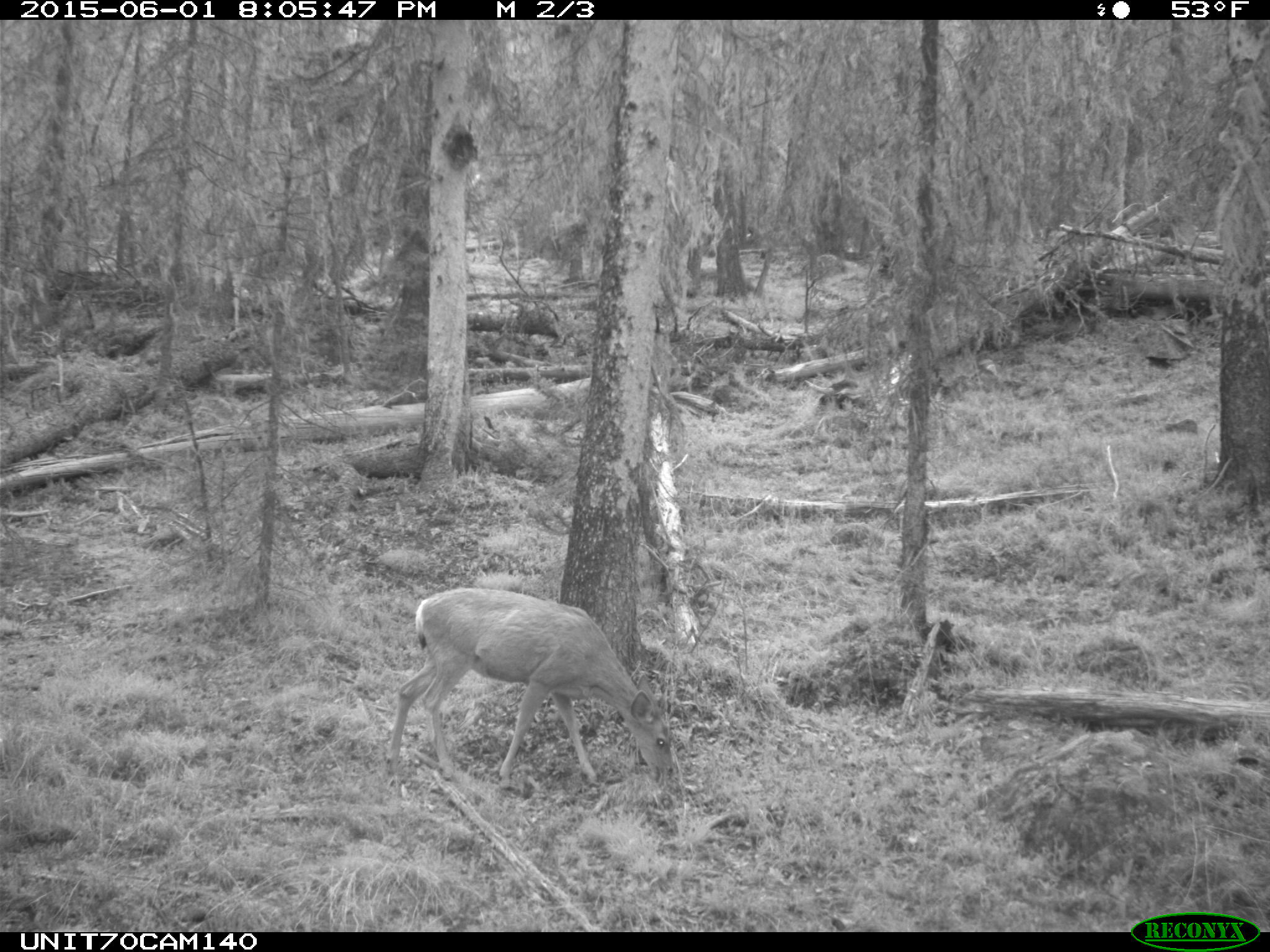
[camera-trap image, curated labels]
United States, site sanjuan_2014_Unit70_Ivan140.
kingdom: Animalia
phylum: Chordata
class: Mammalia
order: Artiodactyla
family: Cervidae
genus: Odocoileus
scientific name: Odocoileus hemionus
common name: mule deer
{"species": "Odocoileus hemionus (mule deer)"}